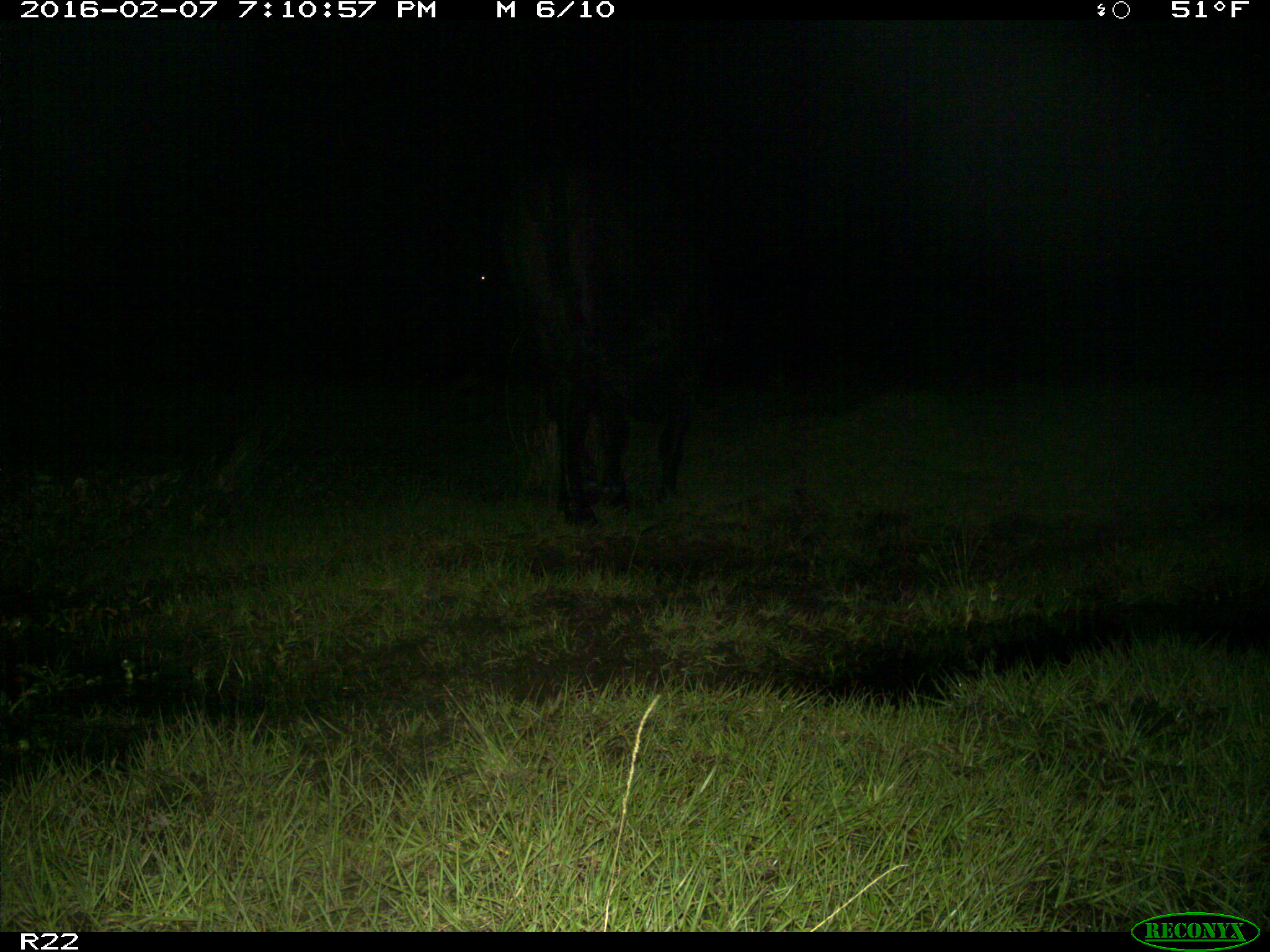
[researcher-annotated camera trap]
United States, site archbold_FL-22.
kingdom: Animalia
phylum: Chordata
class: Mammalia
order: Artiodactyla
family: Bovidae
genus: Bos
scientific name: Bos taurus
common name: domestic cow